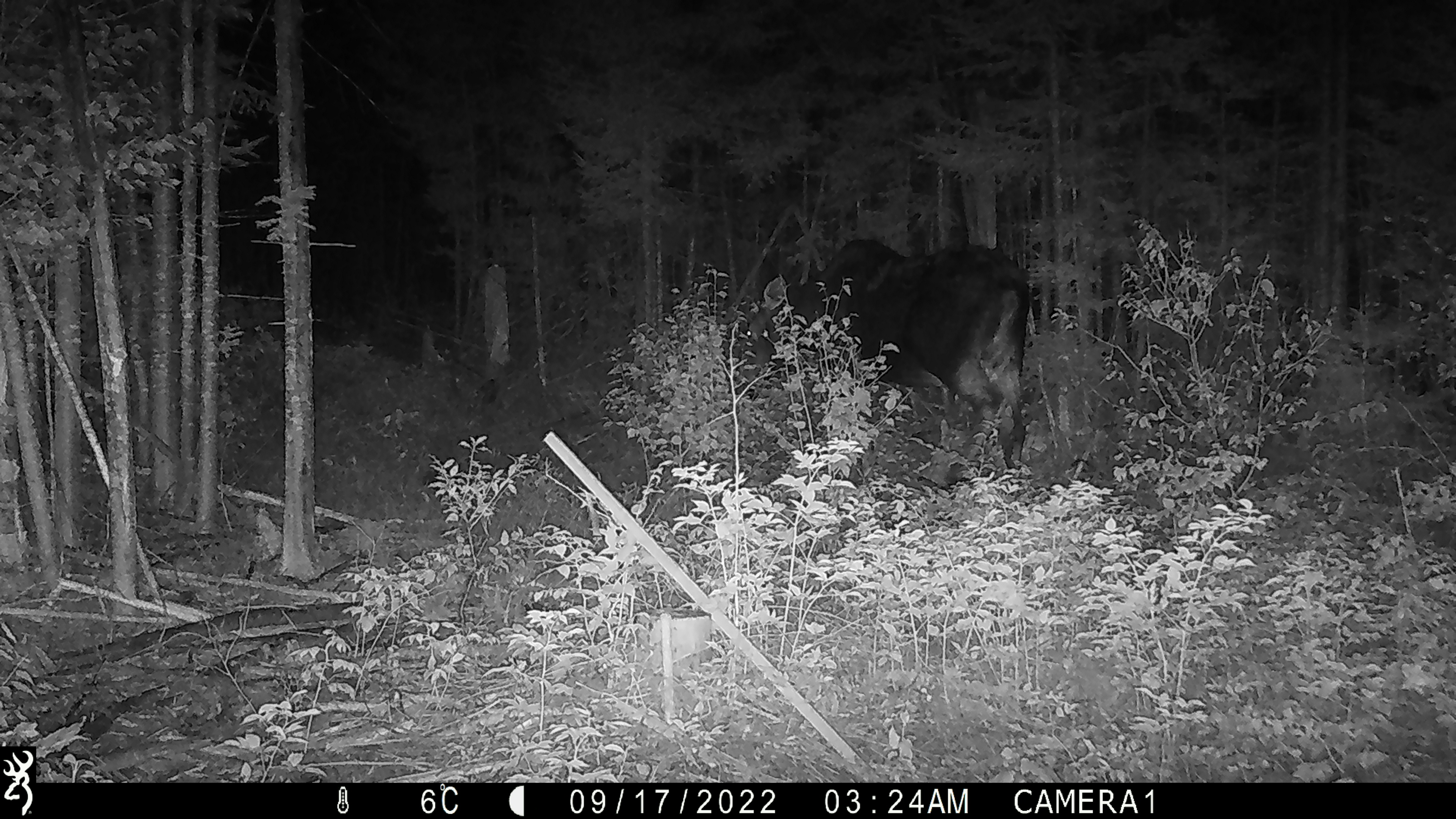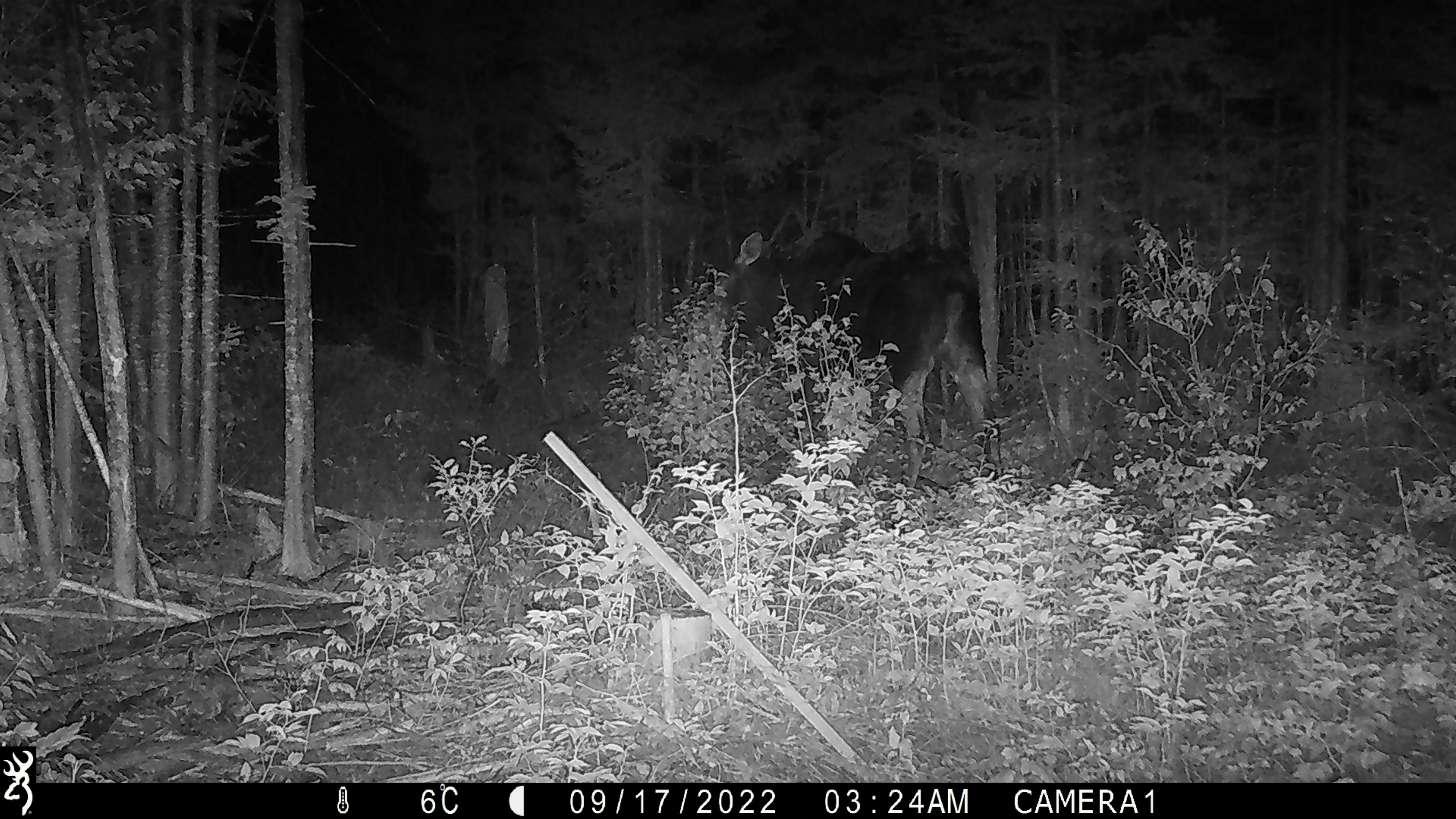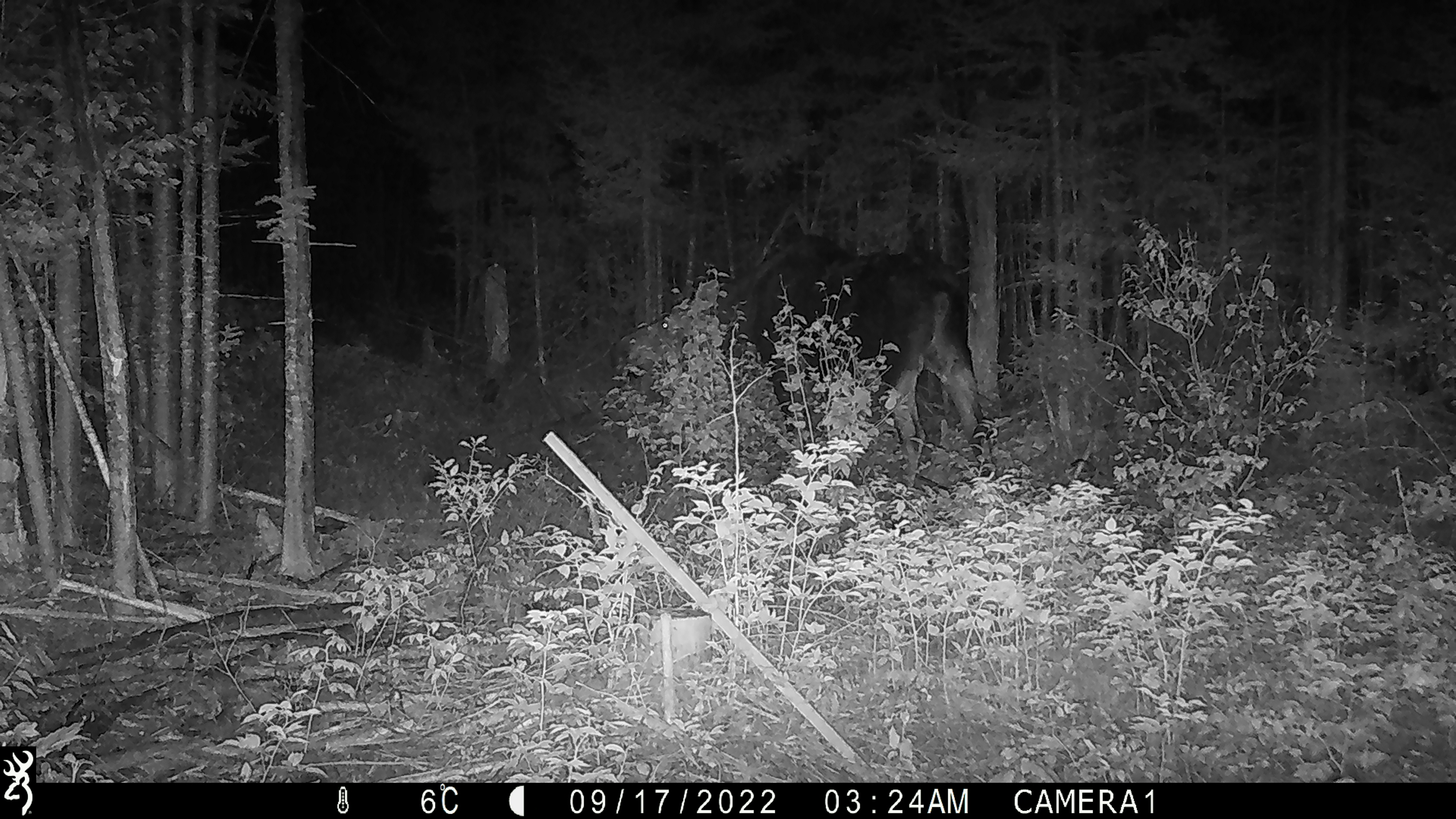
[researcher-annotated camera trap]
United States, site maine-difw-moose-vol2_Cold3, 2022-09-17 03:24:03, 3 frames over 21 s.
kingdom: Animalia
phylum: Chordata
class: Mammalia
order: Artiodactyla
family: Cervidae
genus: Alces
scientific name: Alces alces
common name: moose